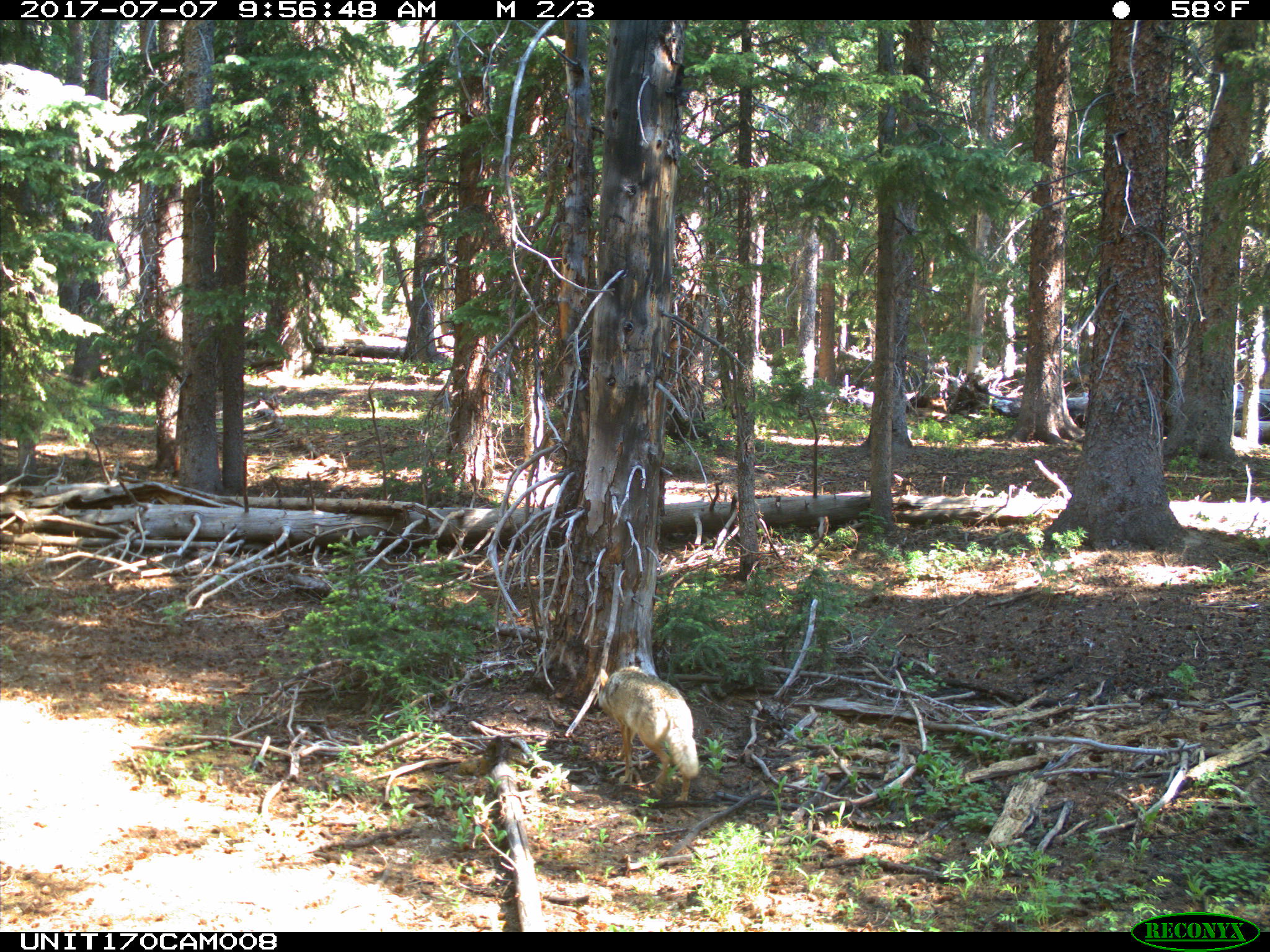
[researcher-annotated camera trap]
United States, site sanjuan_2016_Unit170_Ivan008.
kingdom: Animalia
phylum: Chordata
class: Mammalia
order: Carnivora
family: Canidae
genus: Canis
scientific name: Canis latrans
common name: coyote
Canis latrans (coyote).